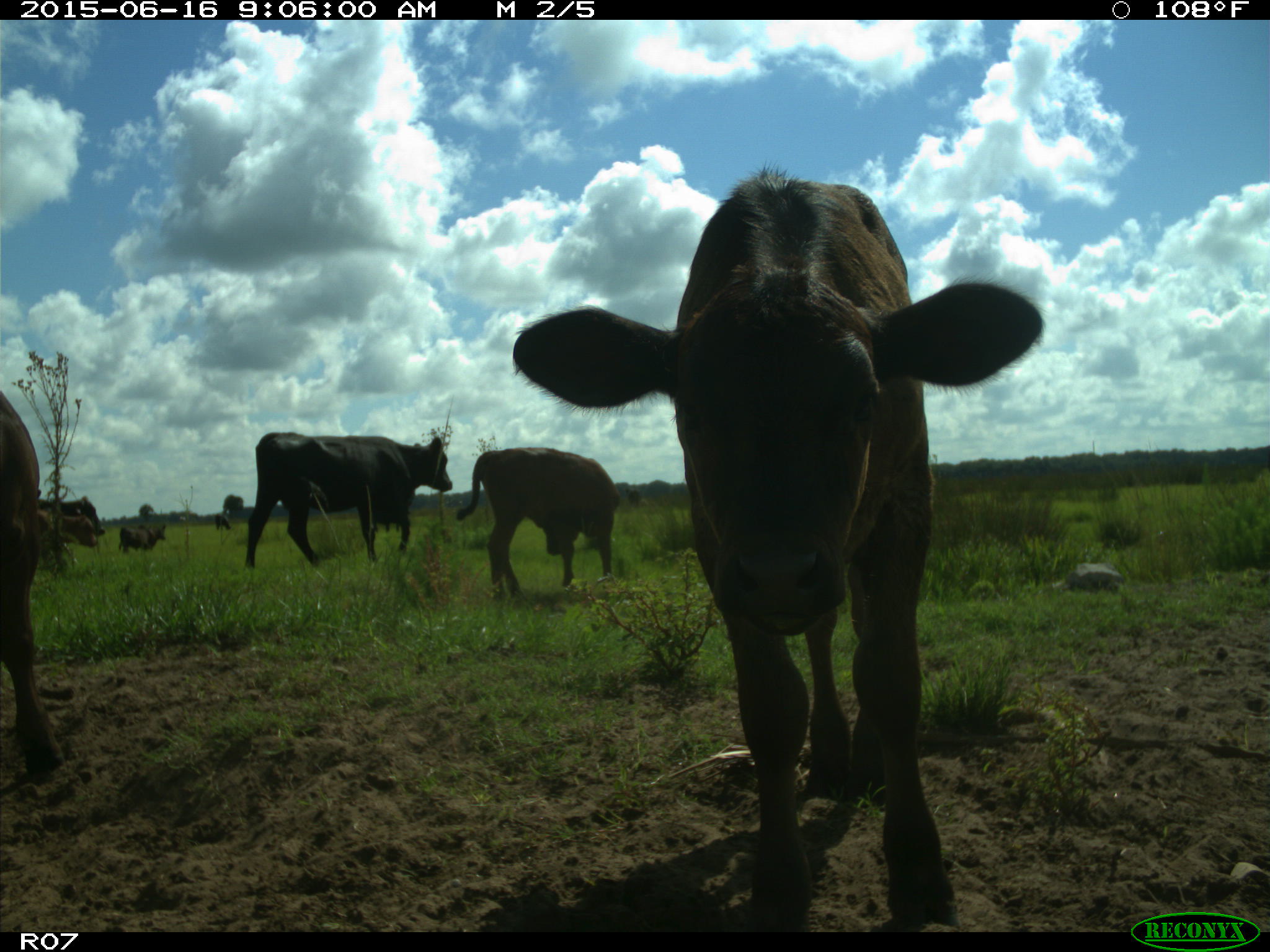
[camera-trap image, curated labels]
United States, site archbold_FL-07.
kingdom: Animalia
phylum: Chordata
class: Mammalia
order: Artiodactyla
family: Bovidae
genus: Bos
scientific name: Bos taurus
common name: domestic cow